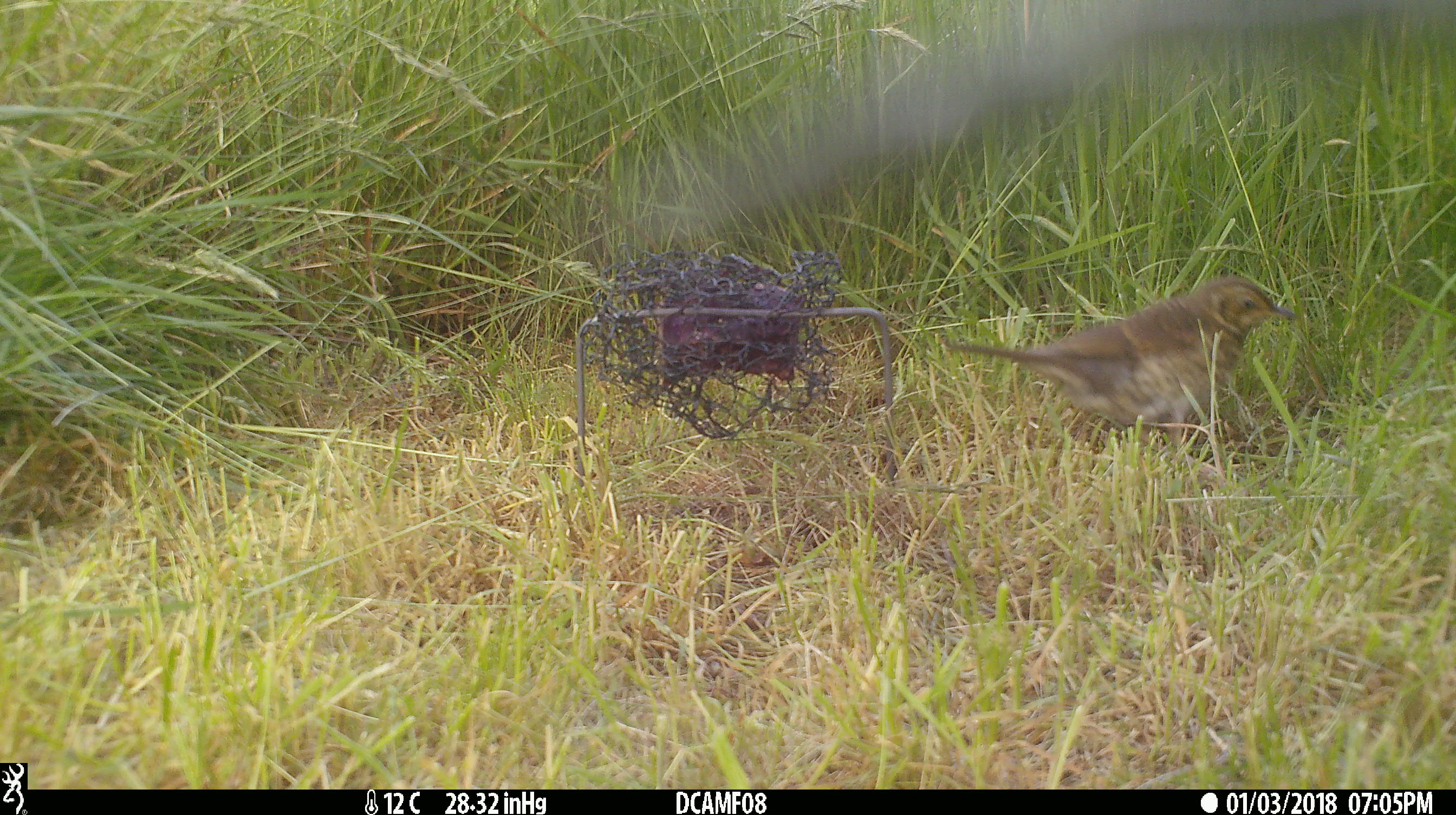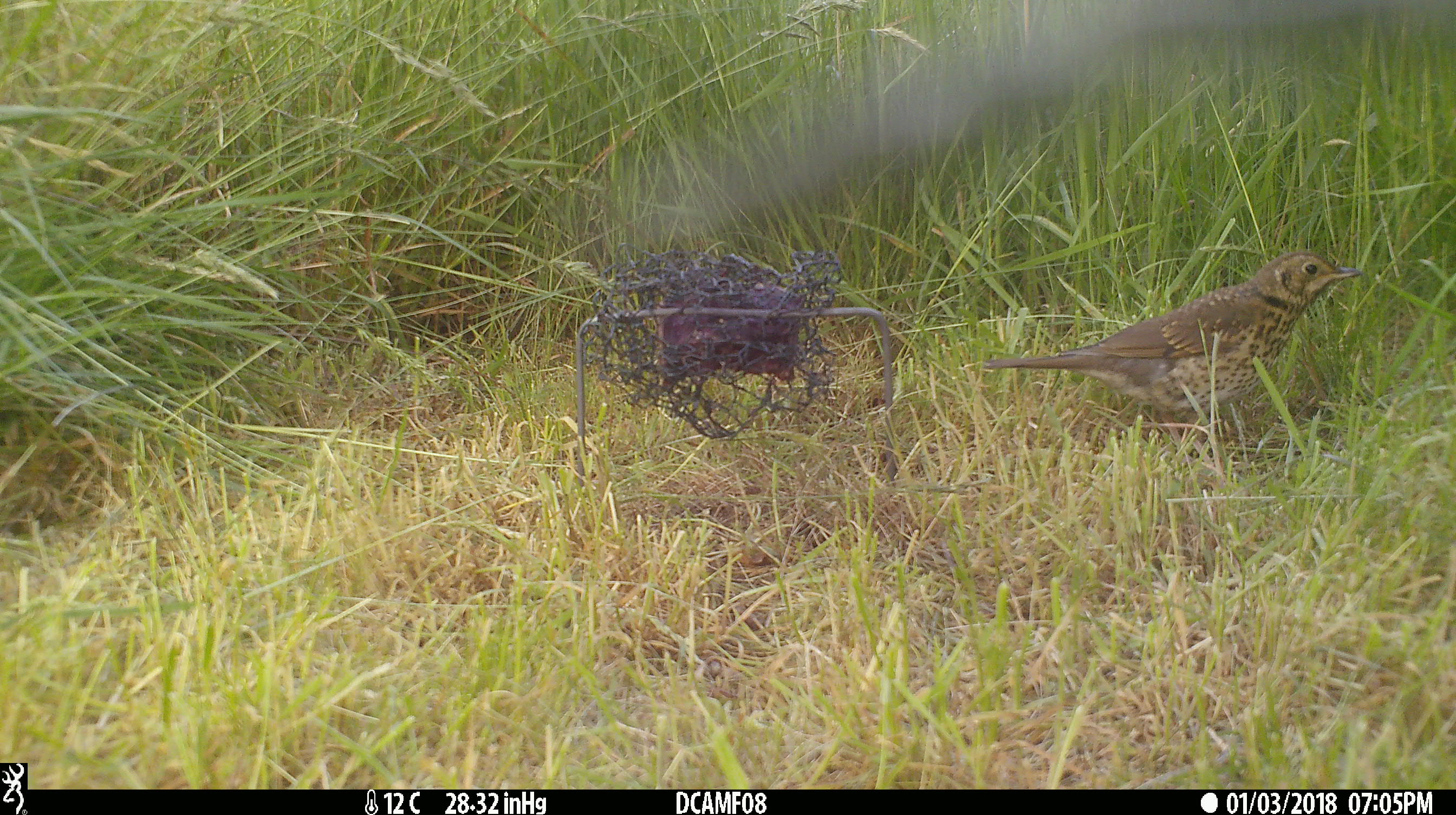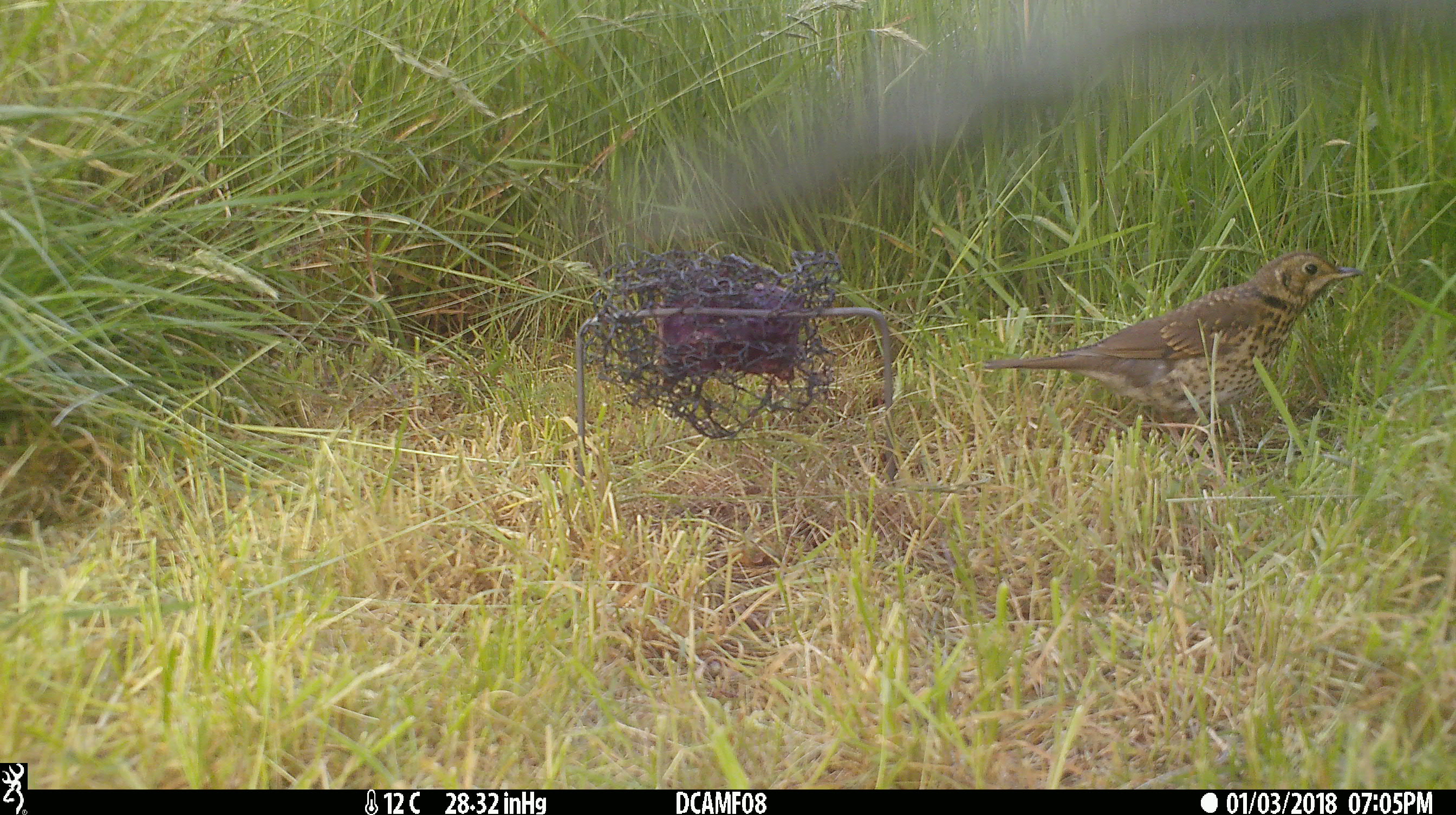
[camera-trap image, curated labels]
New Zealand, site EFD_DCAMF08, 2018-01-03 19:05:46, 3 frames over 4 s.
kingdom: Animalia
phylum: Chordata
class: Aves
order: Passeriformes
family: Turdidae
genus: Turdus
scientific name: Turdus philomelos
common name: song thrush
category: thrush